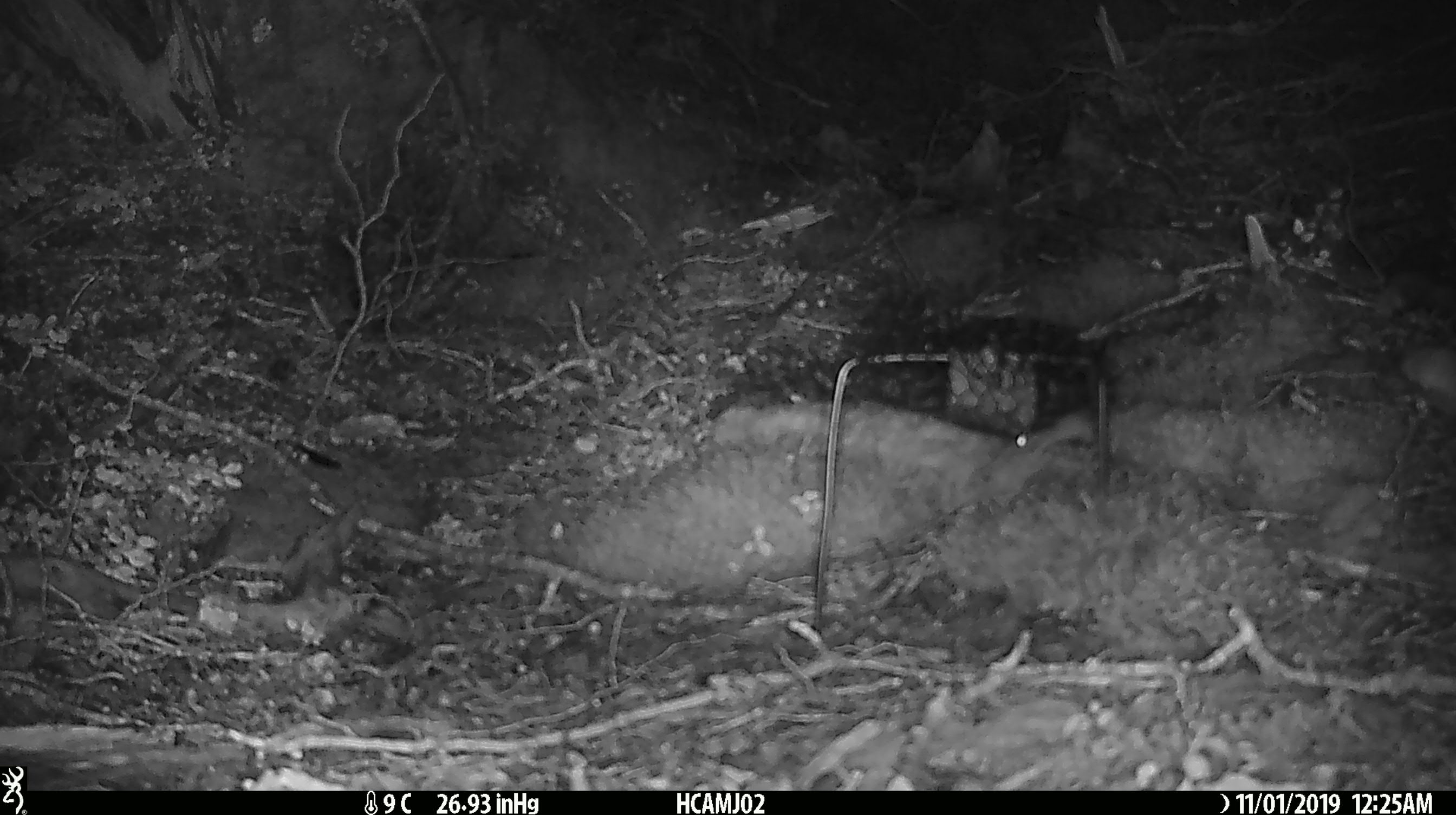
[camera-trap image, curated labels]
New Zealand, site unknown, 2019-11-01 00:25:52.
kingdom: Animalia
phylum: Chordata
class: Mammalia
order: Rodentia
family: Muridae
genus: Mus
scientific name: Mus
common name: mouse